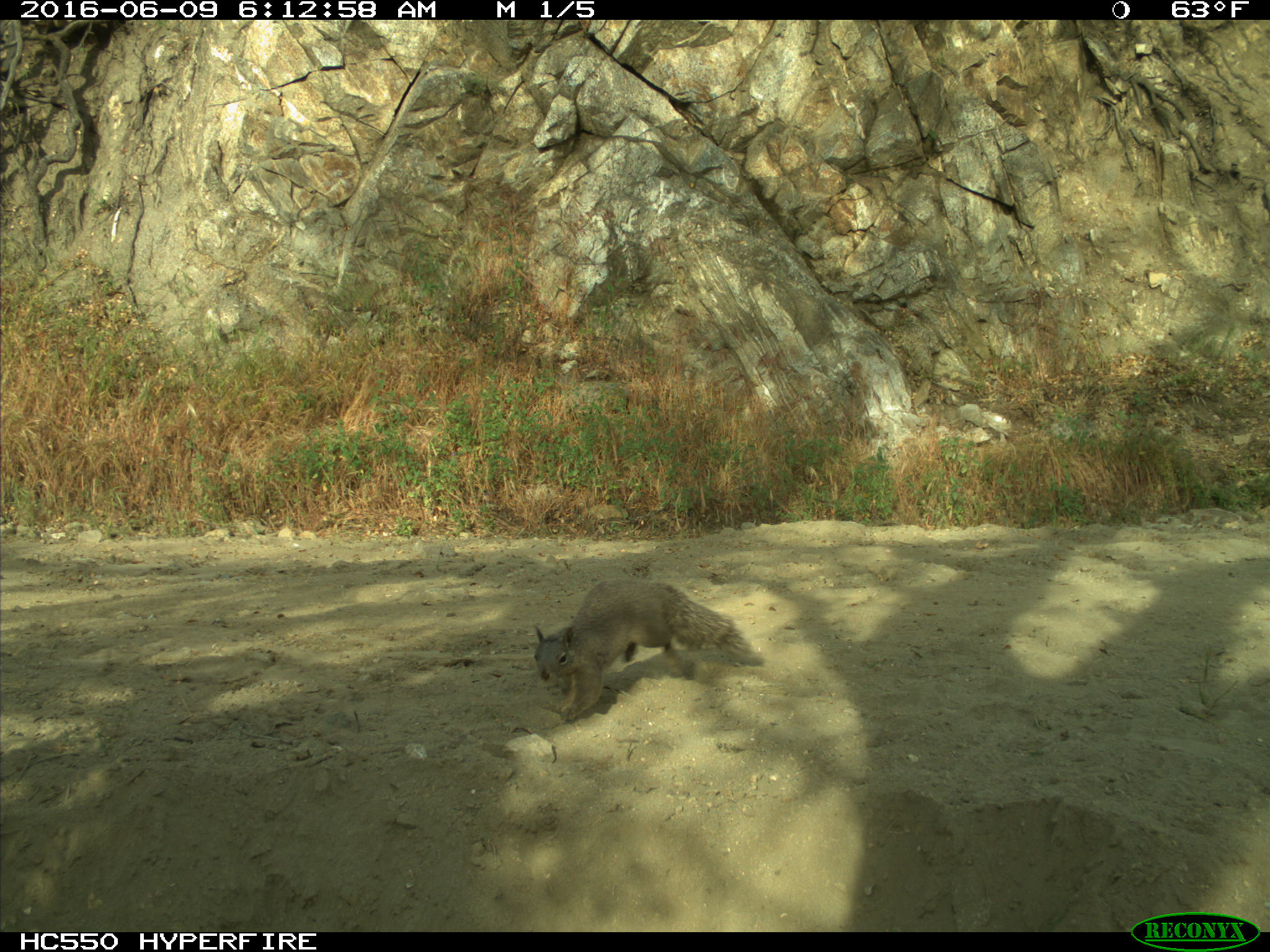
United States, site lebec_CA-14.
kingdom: Animalia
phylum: Chordata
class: Mammalia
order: Rodentia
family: Sciuridae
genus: Sciurus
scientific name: Sciurus carolinensis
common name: eastern gray squirrel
Sciurus carolinensis (eastern gray squirrel).